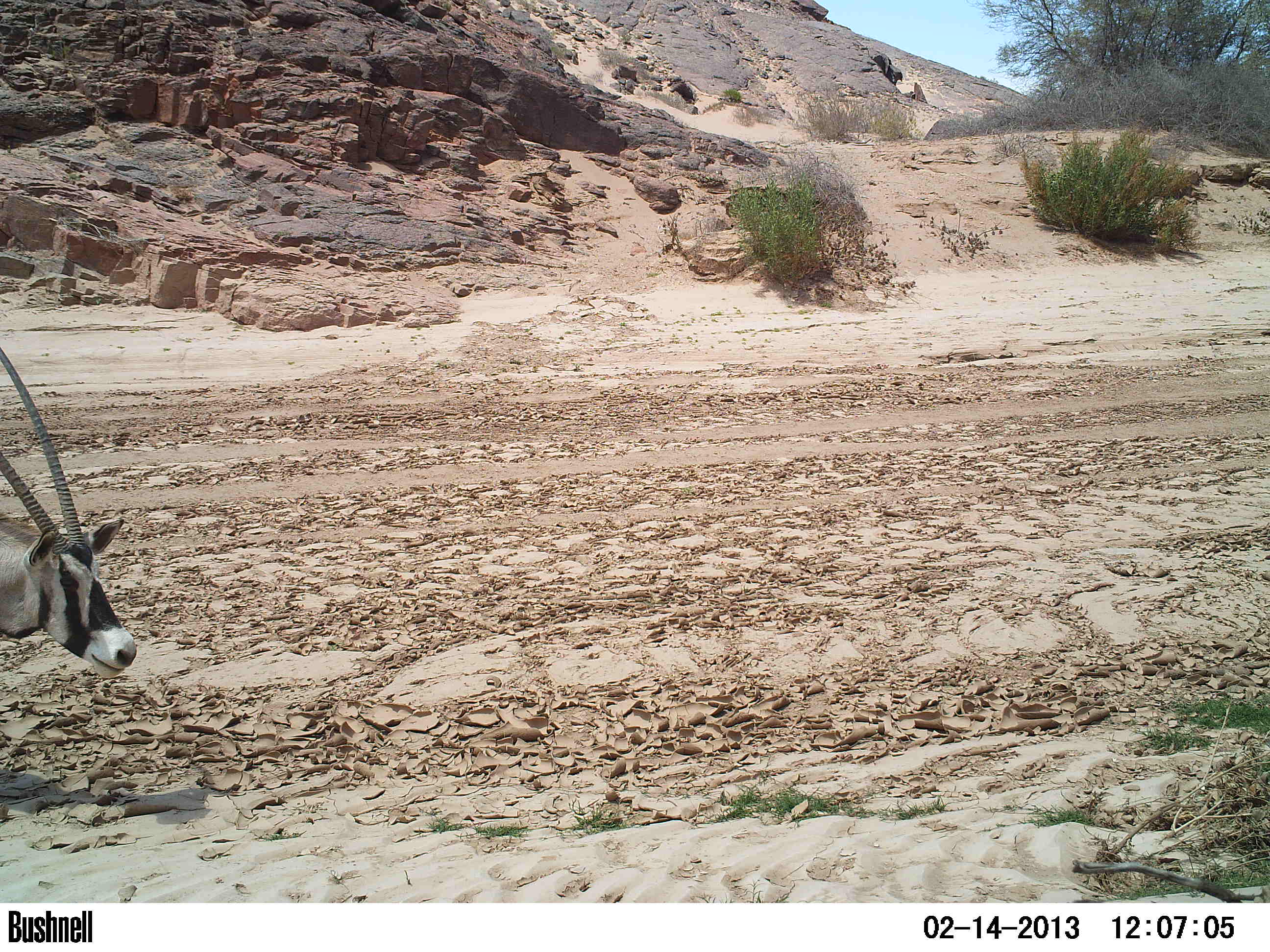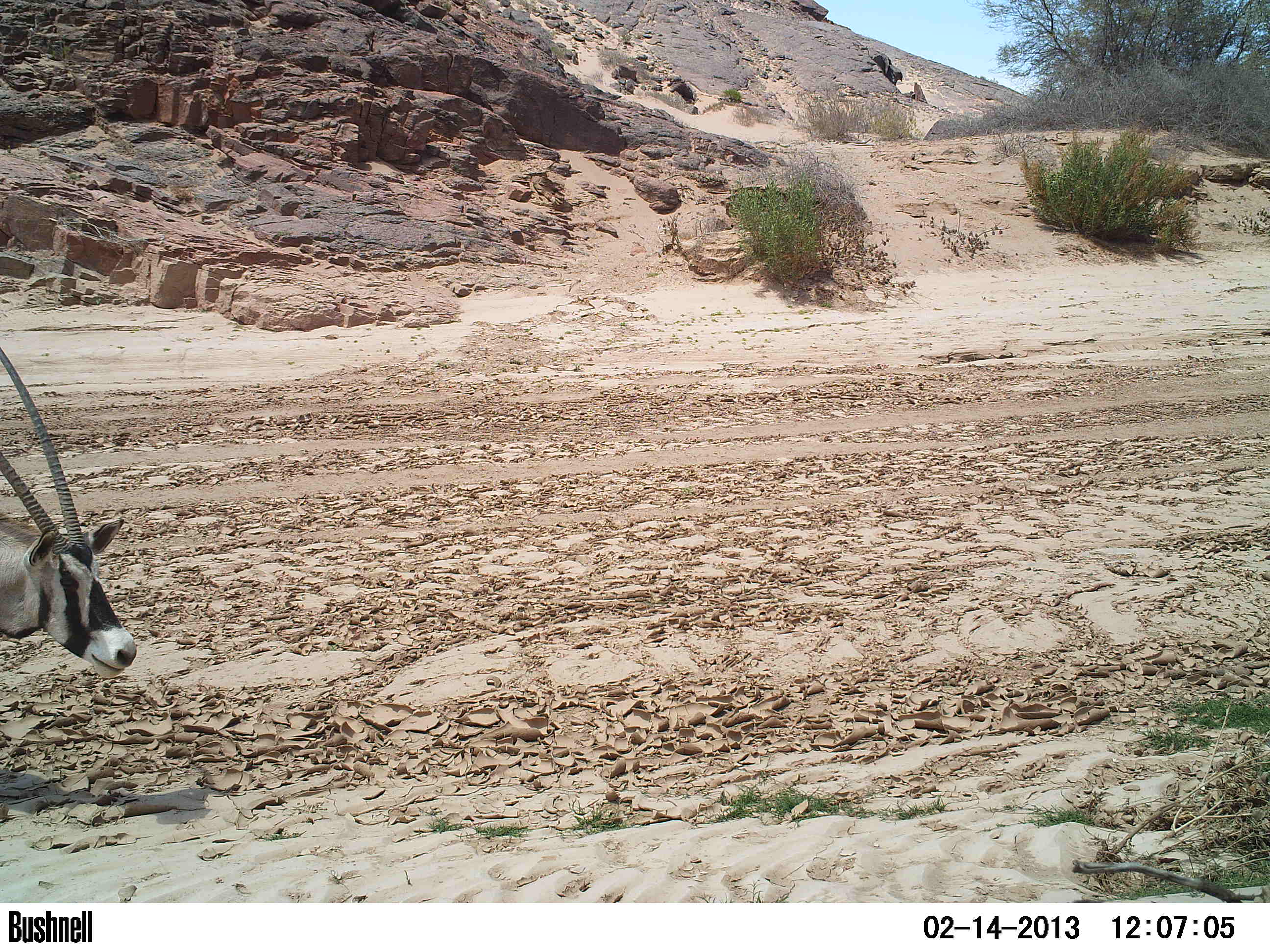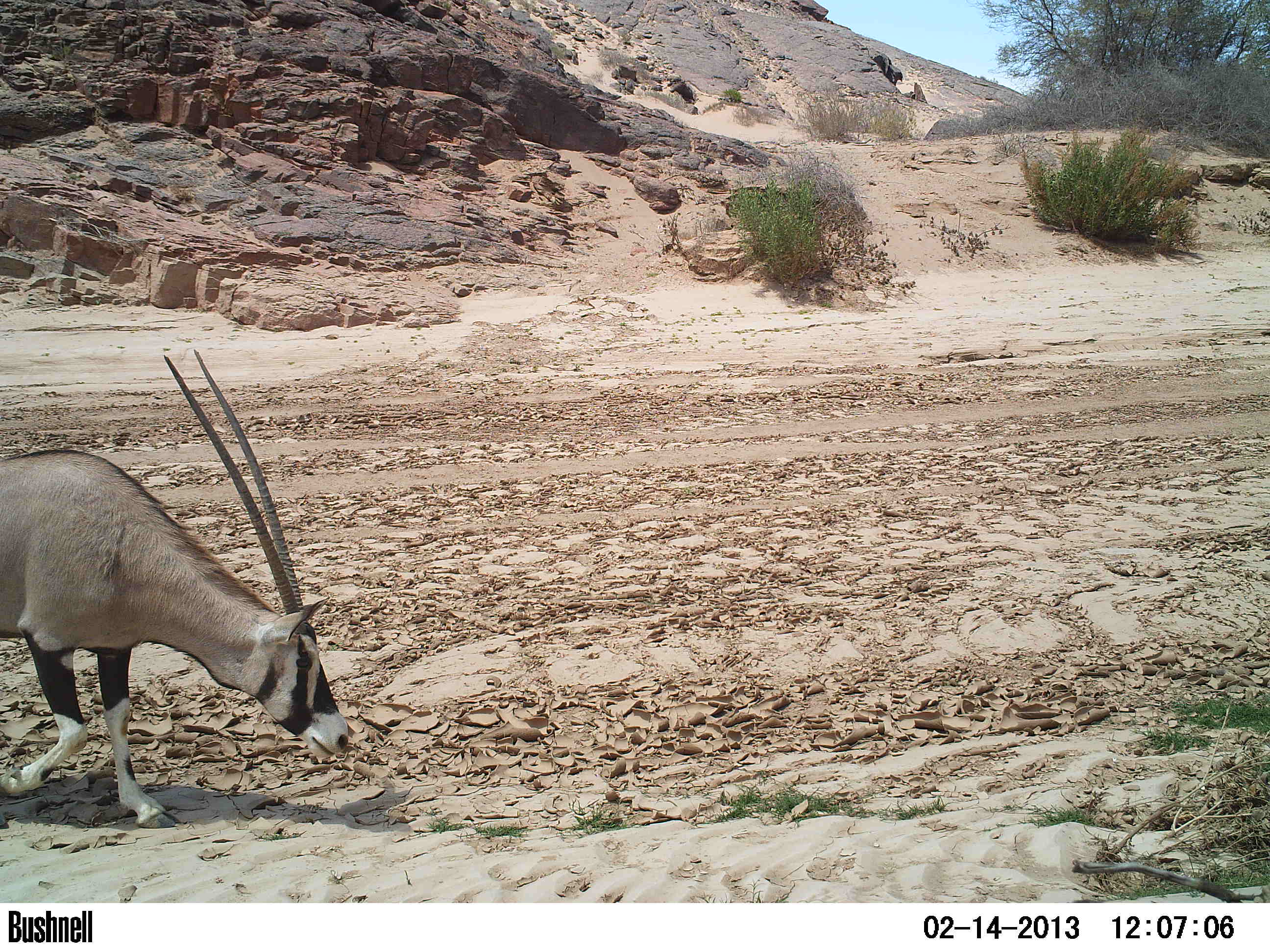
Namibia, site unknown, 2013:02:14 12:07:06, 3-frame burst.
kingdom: Animalia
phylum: Chordata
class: Mammalia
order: Artiodactyla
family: Bovidae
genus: Oryx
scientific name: Oryx gazella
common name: gemsbok